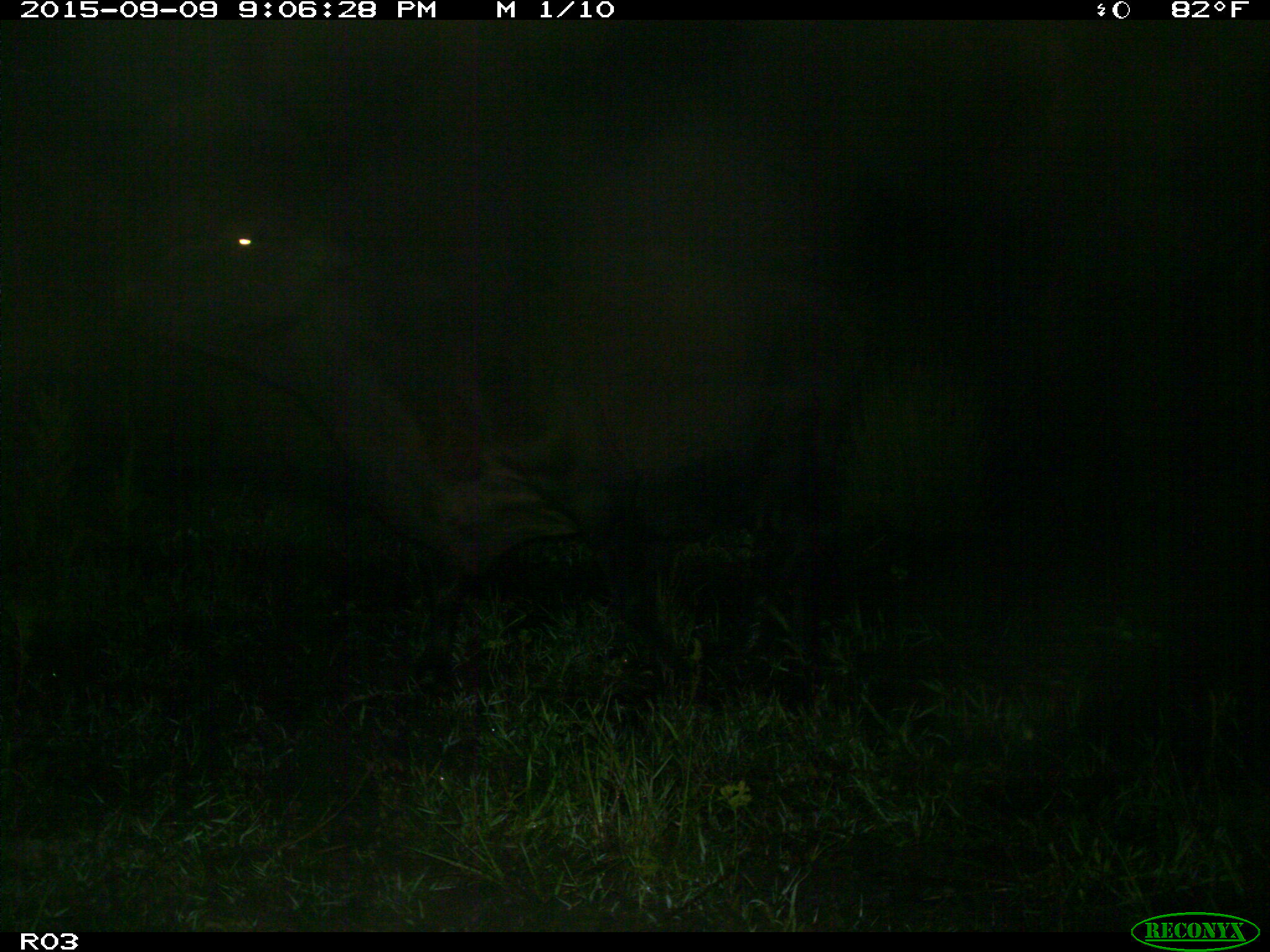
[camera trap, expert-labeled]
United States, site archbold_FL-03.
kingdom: Animalia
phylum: Chordata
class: Mammalia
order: Artiodactyla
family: Bovidae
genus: Bos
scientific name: Bos taurus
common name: domestic cow